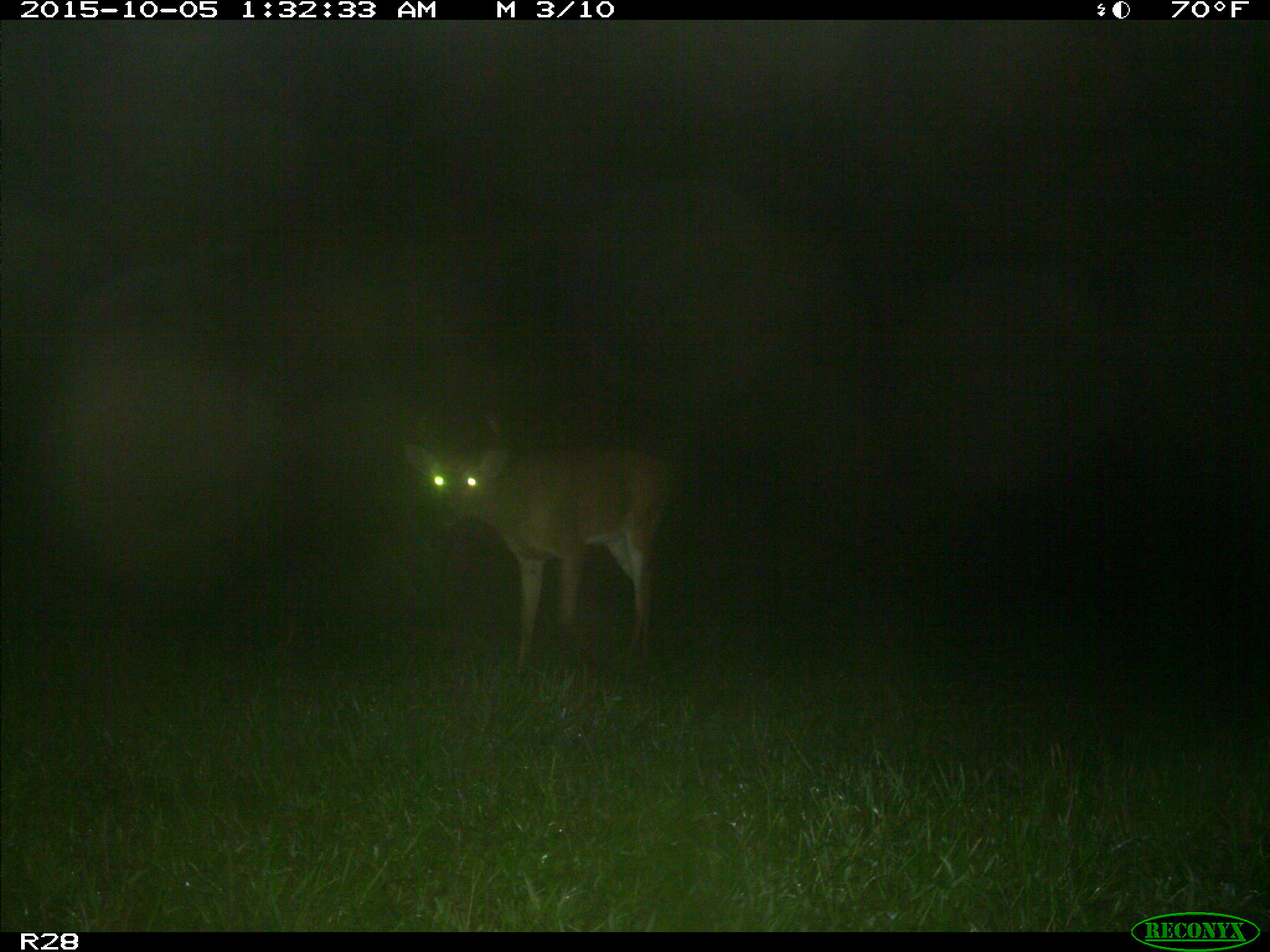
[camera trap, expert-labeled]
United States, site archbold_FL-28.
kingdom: Animalia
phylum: Chordata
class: Mammalia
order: Artiodactyla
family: Cervidae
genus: Odocoileus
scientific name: Odocoileus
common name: deer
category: unidentified deer